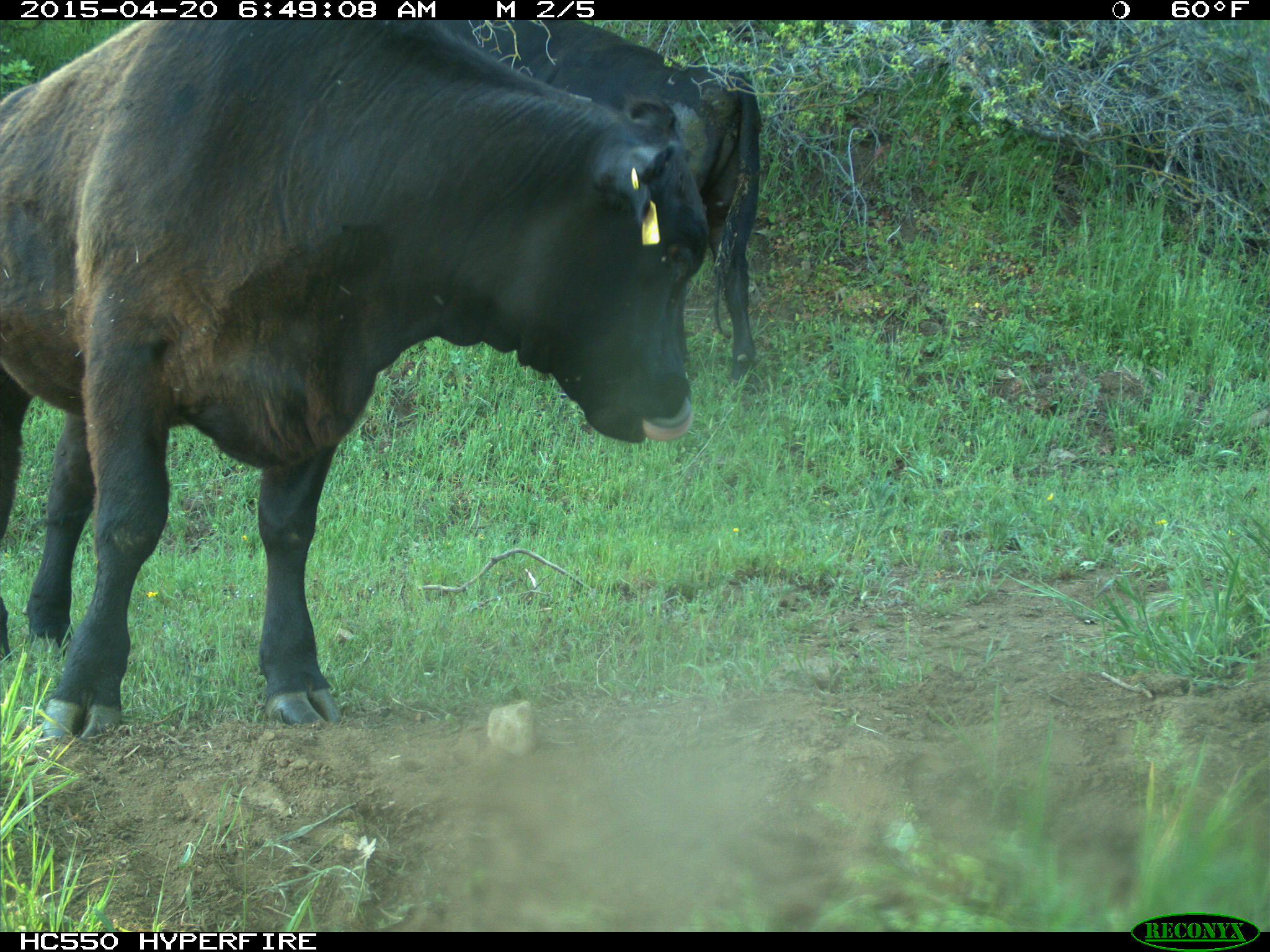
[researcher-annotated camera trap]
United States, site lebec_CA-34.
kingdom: Animalia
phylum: Chordata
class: Mammalia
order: Artiodactyla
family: Bovidae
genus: Bos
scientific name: Bos taurus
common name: domestic cow